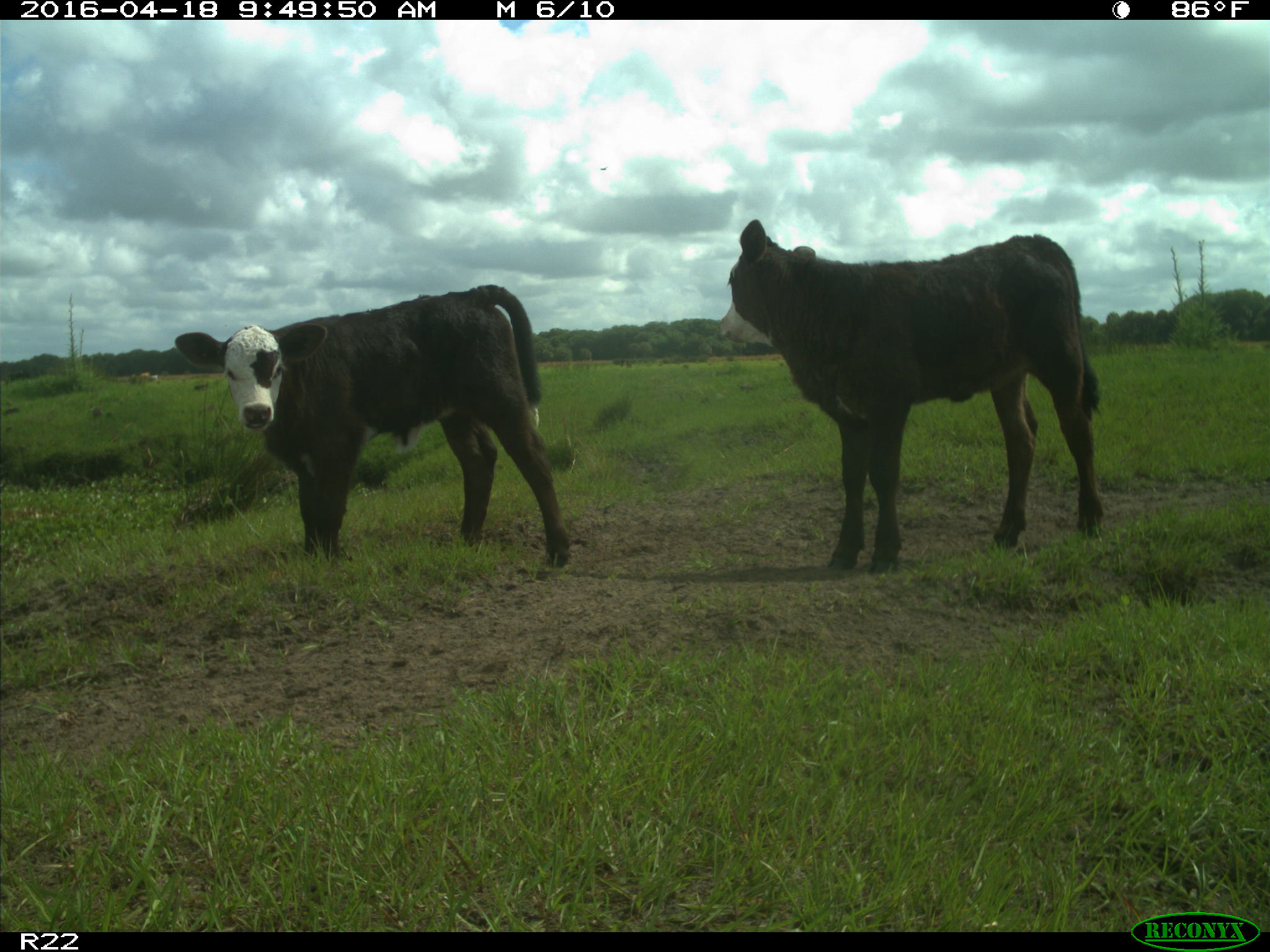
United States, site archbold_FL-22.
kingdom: Animalia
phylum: Chordata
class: Mammalia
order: Artiodactyla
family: Bovidae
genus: Bos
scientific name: Bos taurus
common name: domestic cow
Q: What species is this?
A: Bos taurus (domestic cow).